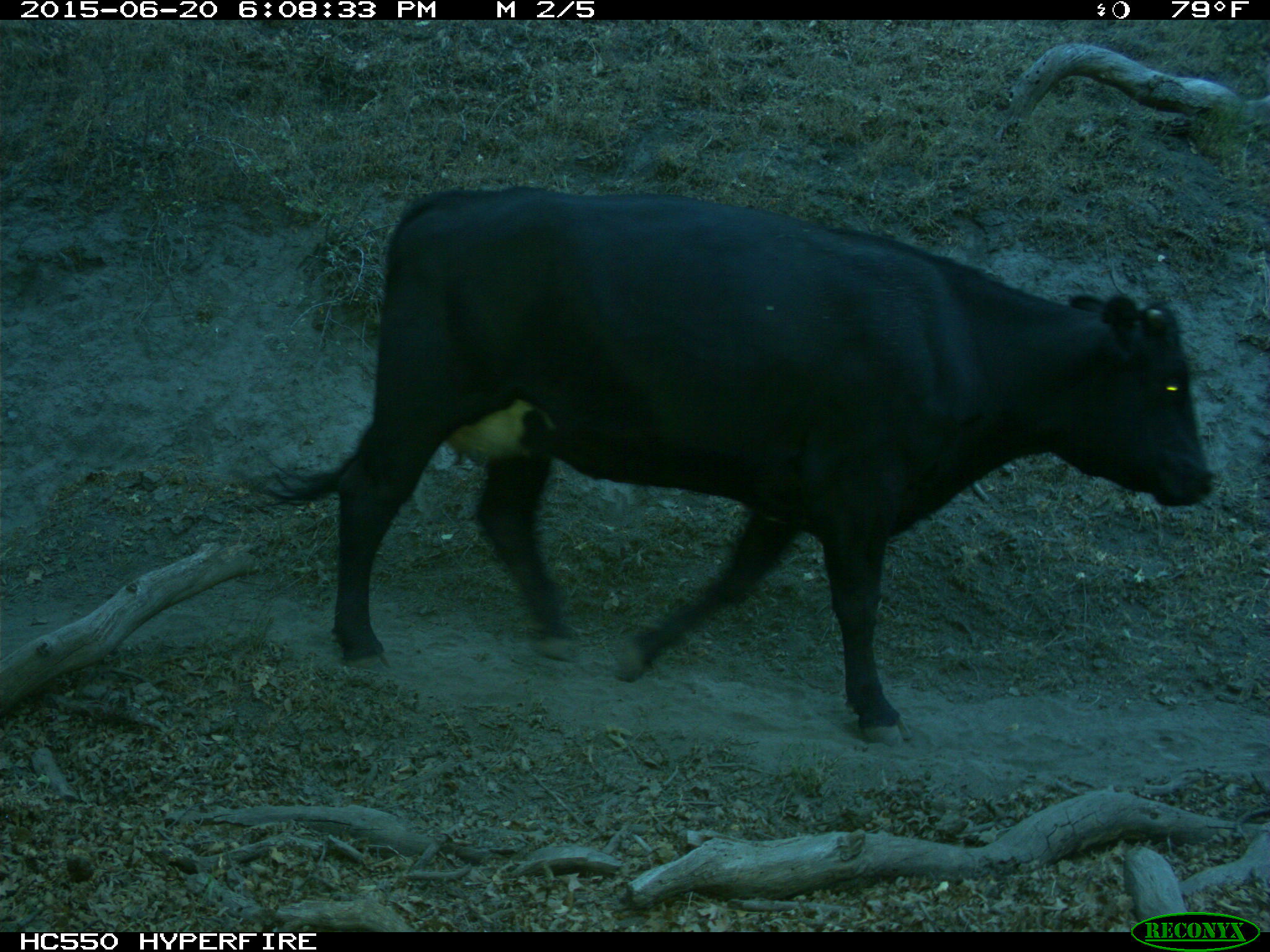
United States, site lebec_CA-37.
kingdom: Animalia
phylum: Chordata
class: Mammalia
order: Artiodactyla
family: Bovidae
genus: Bos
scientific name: Bos taurus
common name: domestic cow